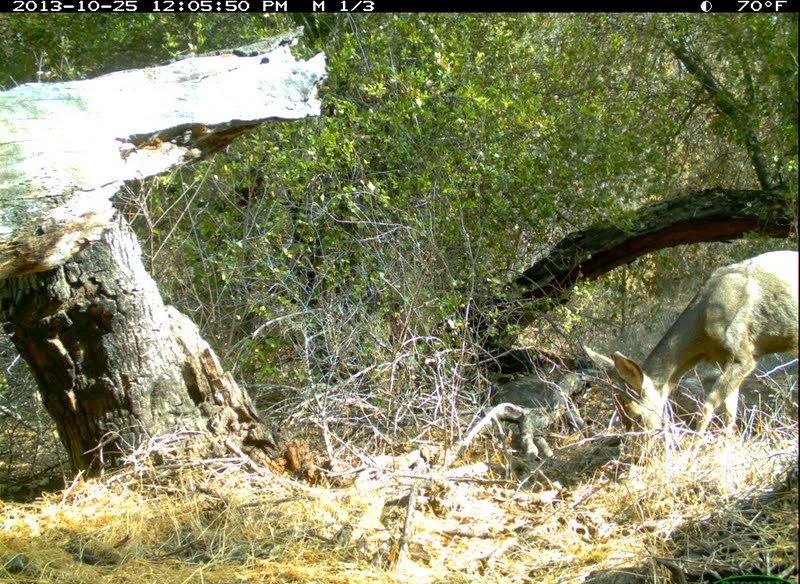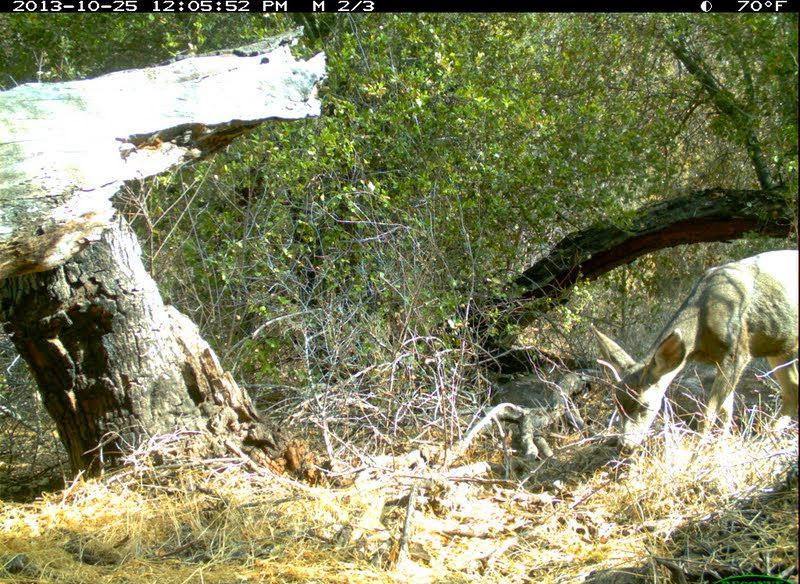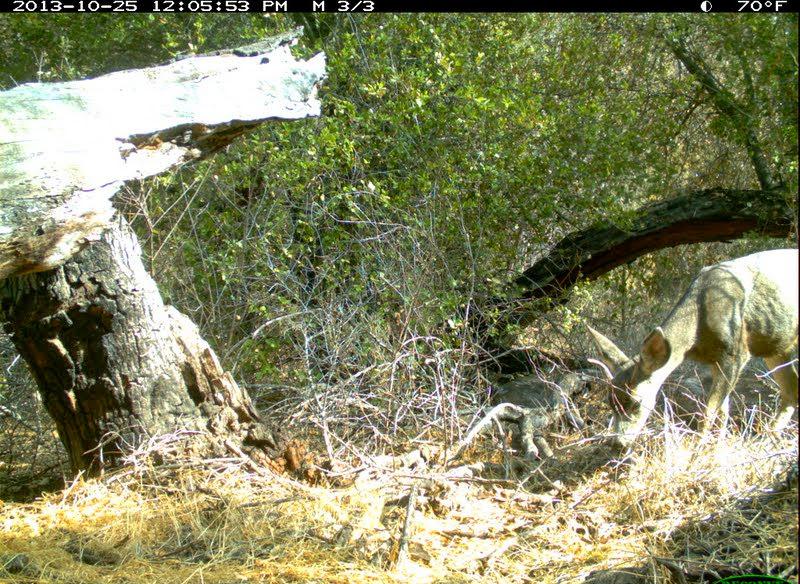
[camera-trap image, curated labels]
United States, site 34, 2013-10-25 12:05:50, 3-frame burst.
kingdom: Animalia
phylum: Chordata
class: Mammalia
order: Artiodactyla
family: Cervidae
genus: Odocoileus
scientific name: Odocoileus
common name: deer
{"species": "deer (Odocoileus)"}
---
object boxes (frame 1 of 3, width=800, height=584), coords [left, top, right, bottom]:
deer: [585, 249, 800, 448]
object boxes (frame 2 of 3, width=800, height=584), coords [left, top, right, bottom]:
deer: [588, 248, 800, 460]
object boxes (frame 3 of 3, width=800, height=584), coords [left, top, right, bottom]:
deer: [581, 245, 800, 466]